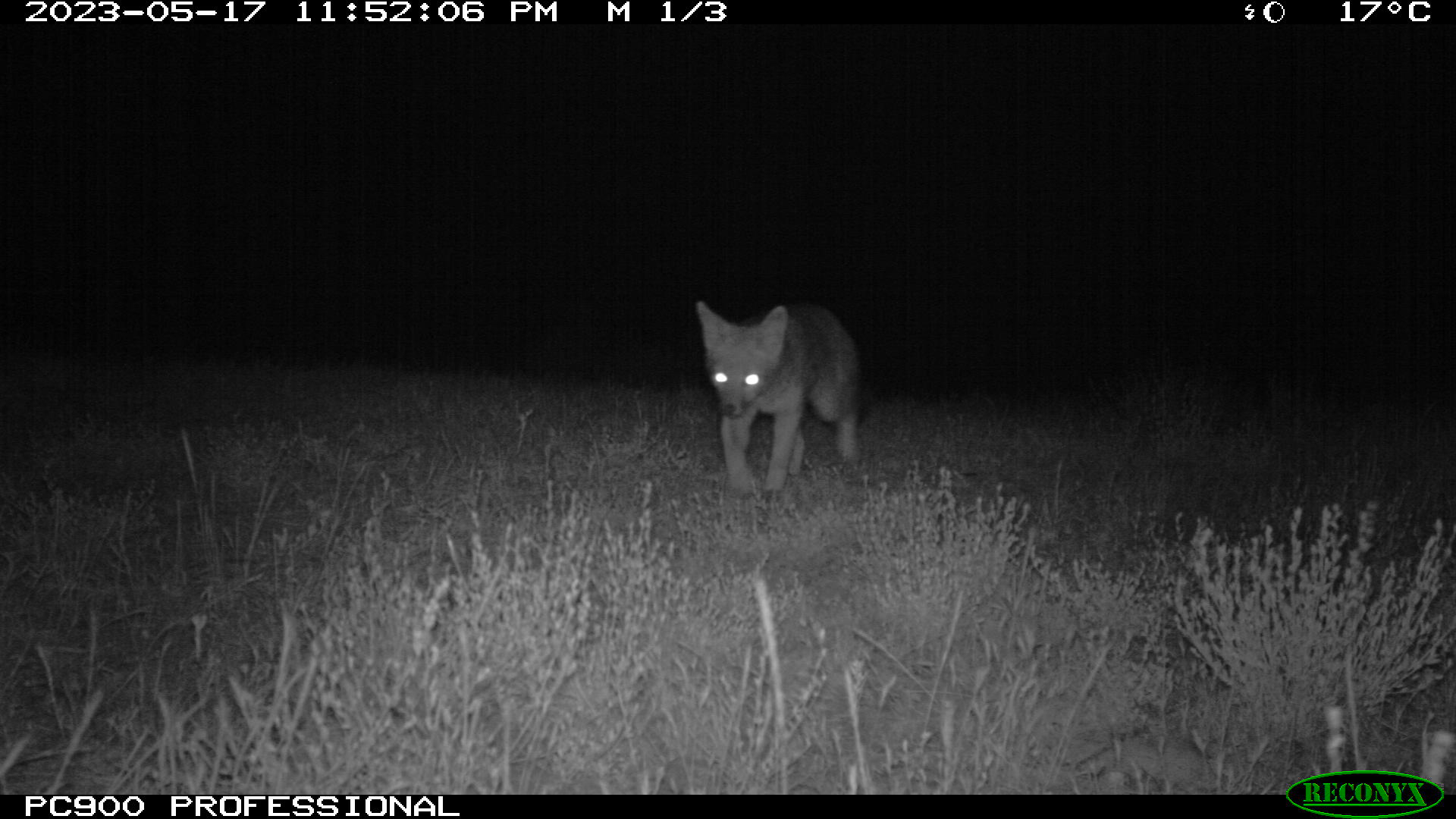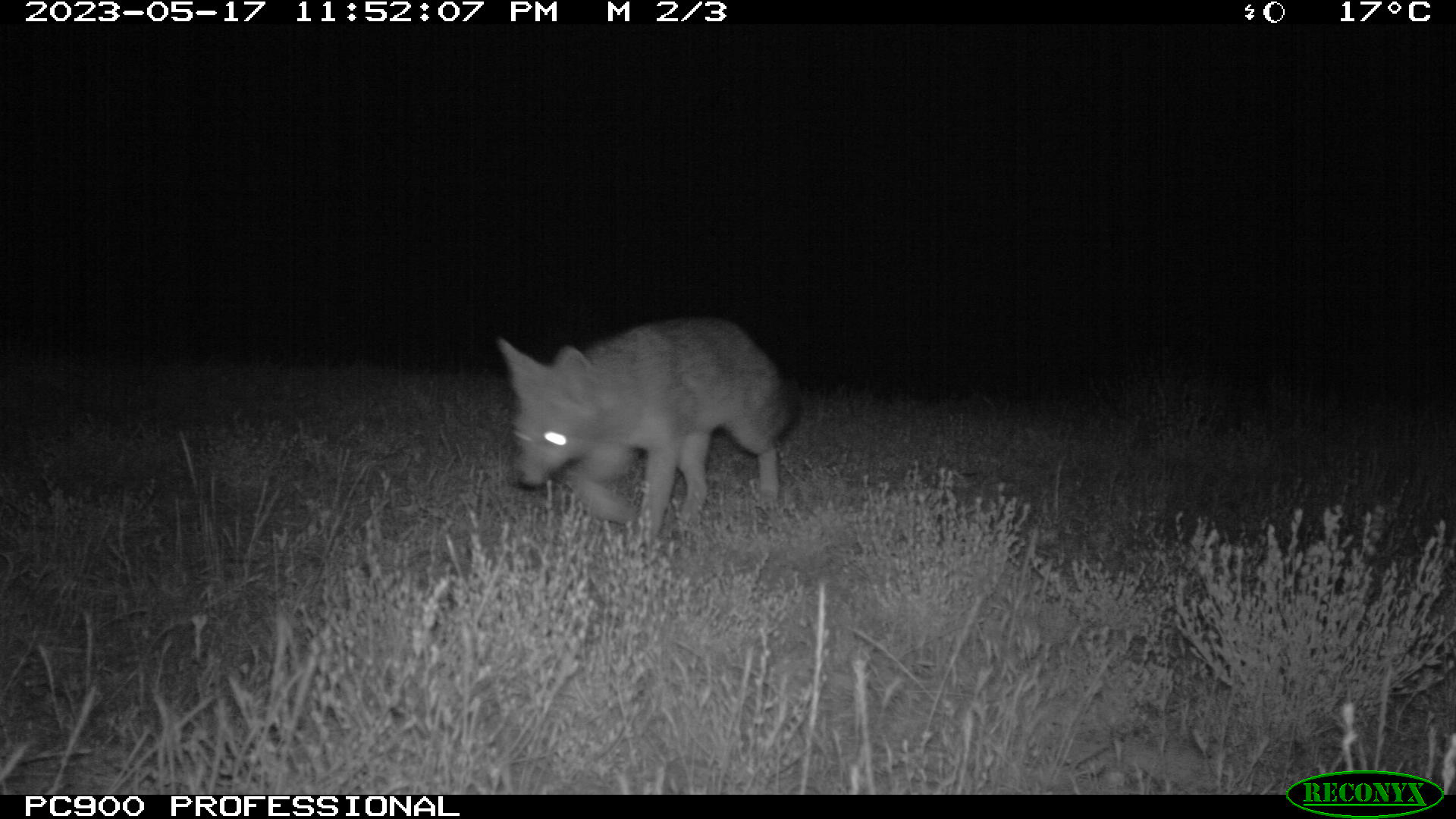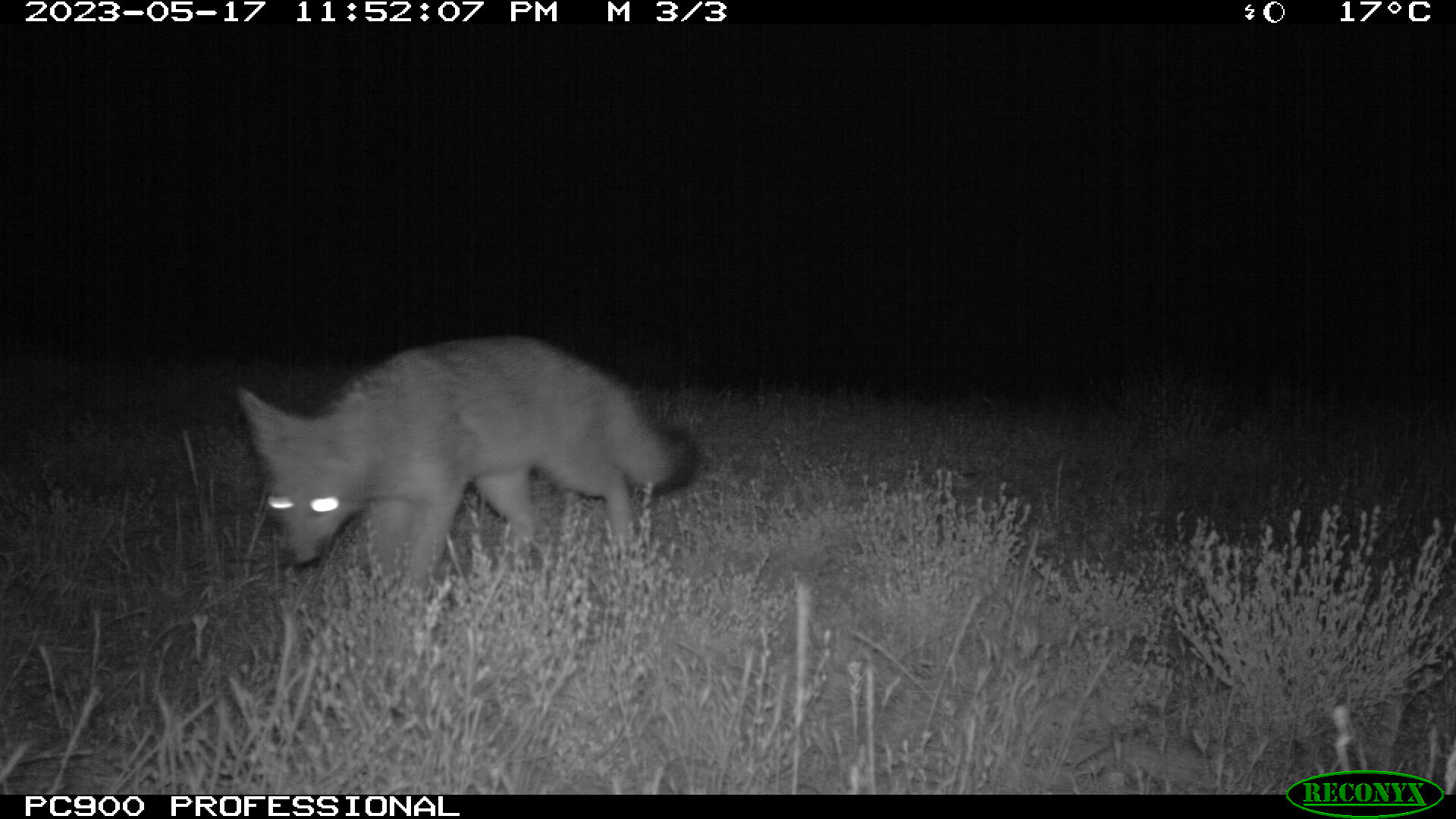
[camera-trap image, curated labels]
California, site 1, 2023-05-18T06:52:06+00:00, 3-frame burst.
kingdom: Animalia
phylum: Chordata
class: Mammalia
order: Carnivora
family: Canidae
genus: Urocyon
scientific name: Urocyon cinereoargenteus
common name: gray fox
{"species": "gray fox (Urocyon cinereoargenteus)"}